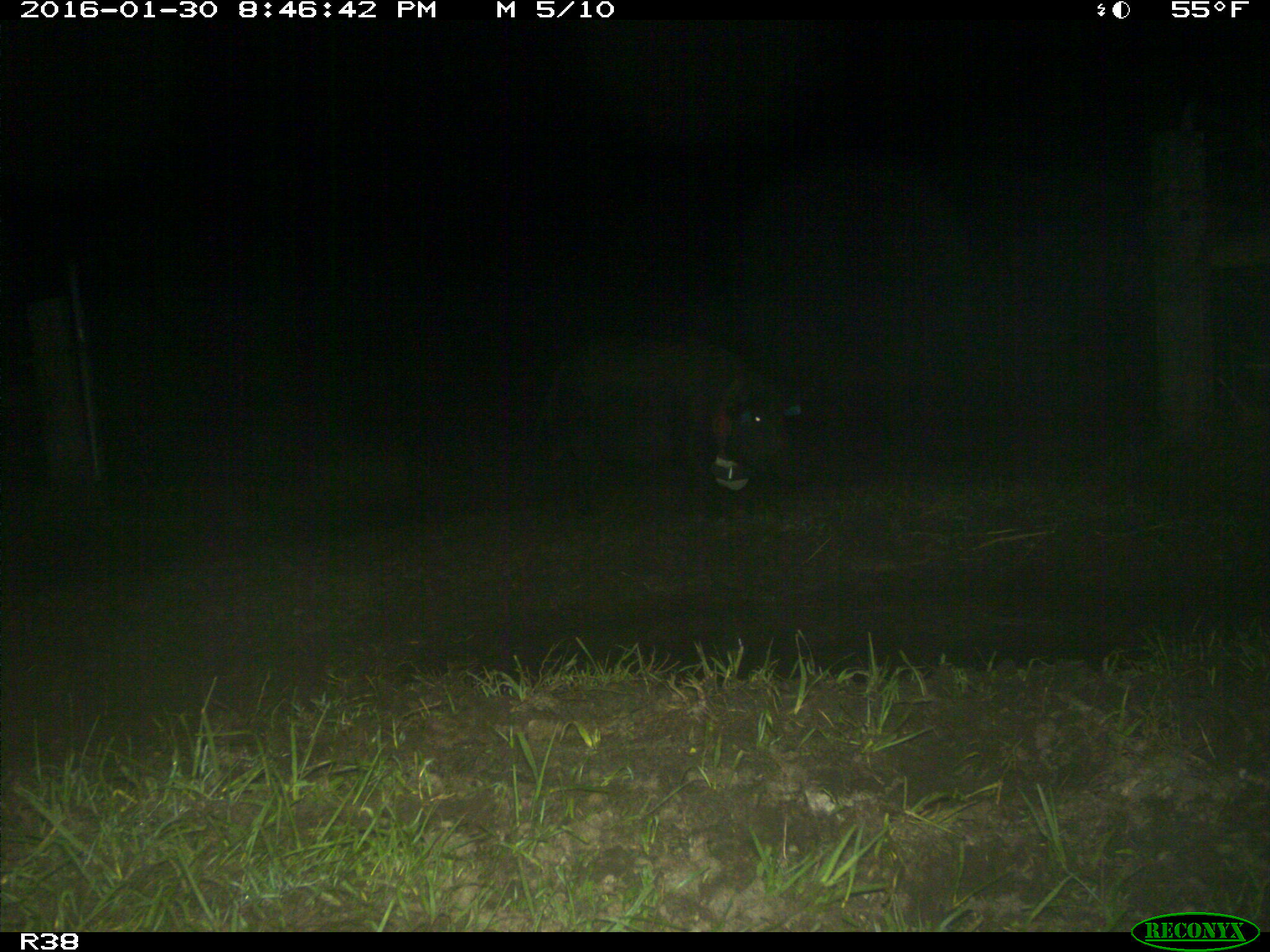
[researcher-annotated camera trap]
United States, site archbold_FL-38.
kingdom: Animalia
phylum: Chordata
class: Mammalia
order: Artiodactyla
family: Suidae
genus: Sus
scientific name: Sus scrofa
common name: wild boar